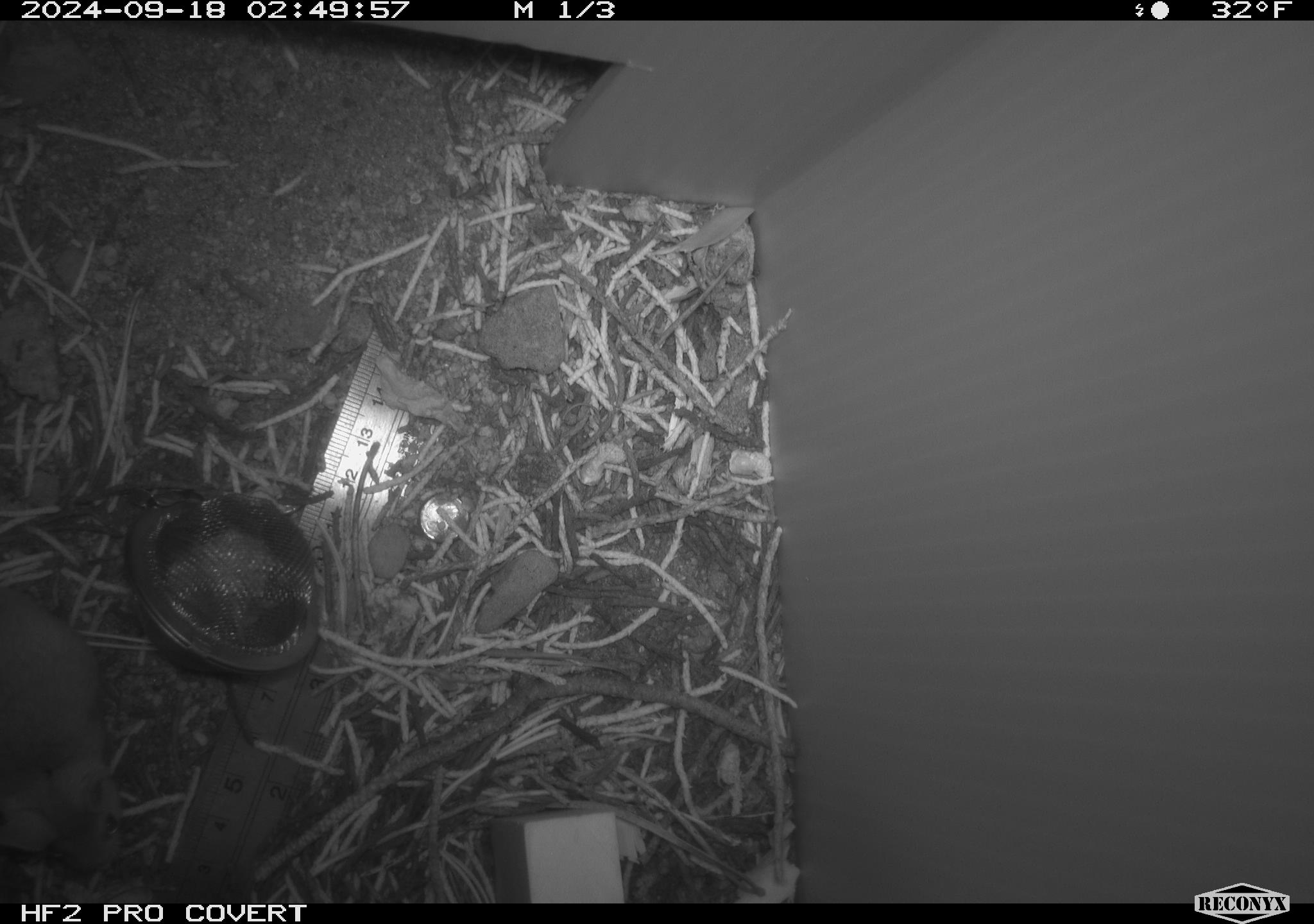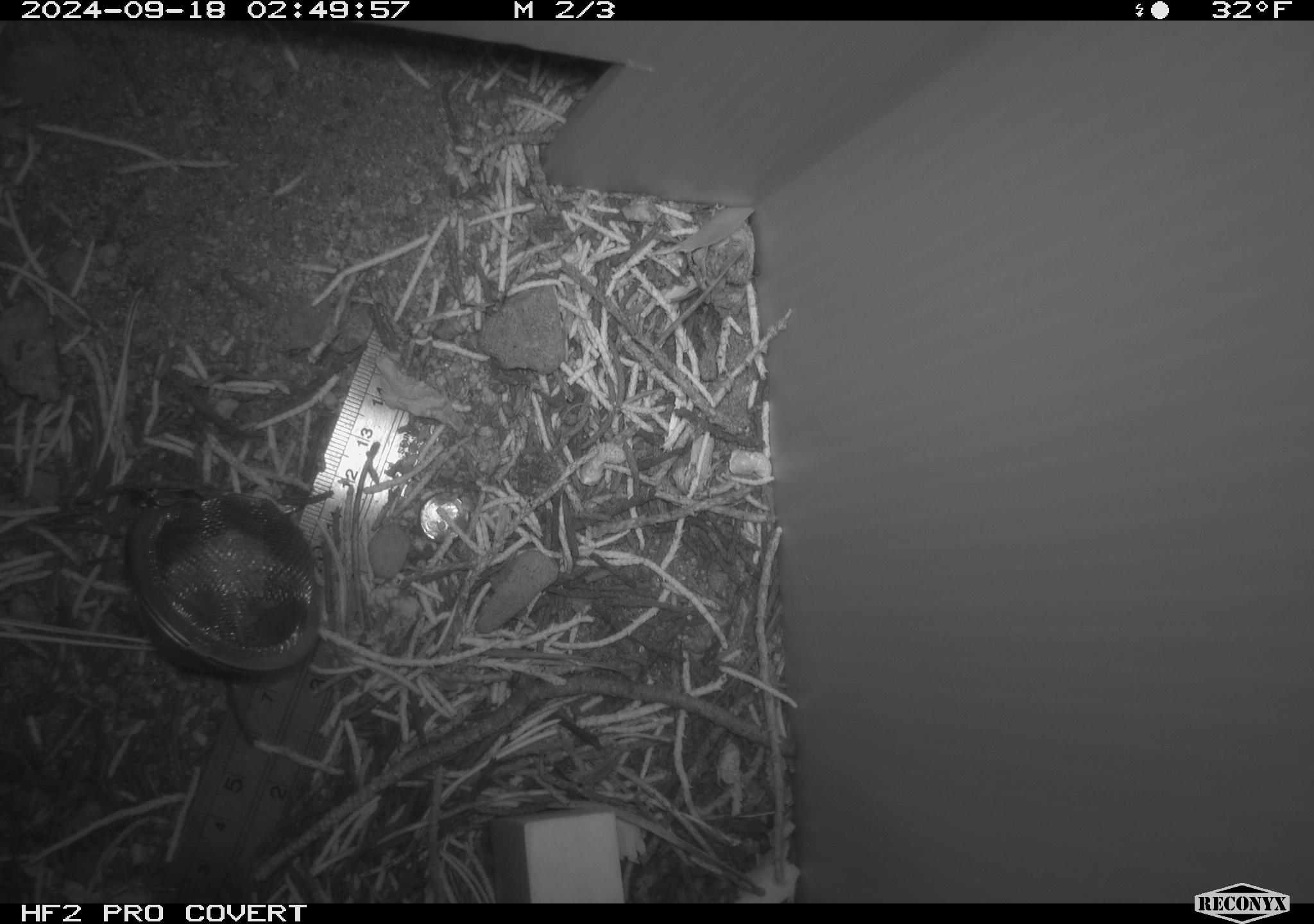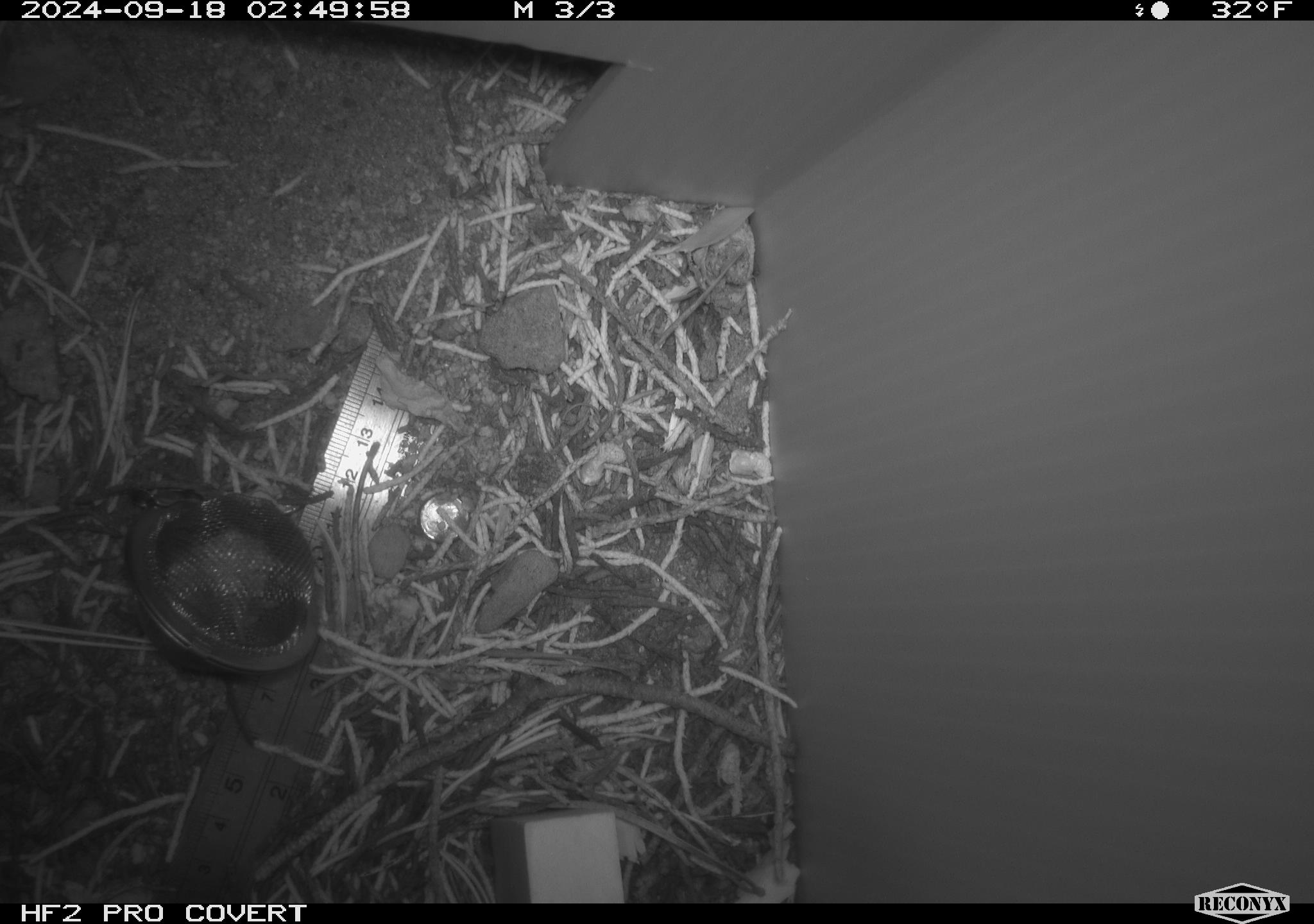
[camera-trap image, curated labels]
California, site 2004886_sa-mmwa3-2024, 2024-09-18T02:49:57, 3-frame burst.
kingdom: Animalia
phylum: Chordata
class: Mammalia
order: Rodentia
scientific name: Rodentia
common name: mouse species